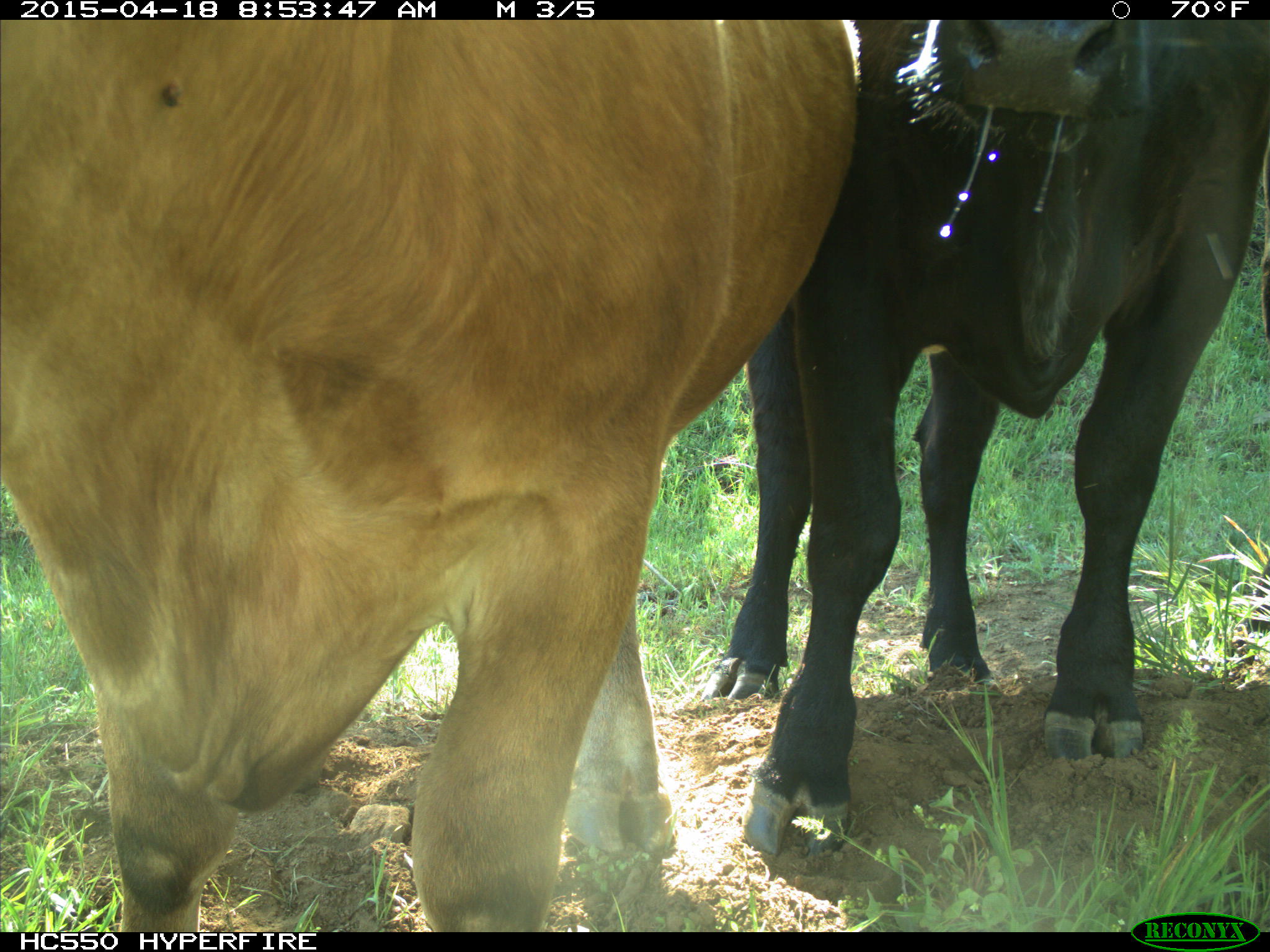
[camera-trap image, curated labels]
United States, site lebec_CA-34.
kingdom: Animalia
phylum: Chordata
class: Mammalia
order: Artiodactyla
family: Bovidae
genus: Bos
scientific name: Bos taurus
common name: domestic cow